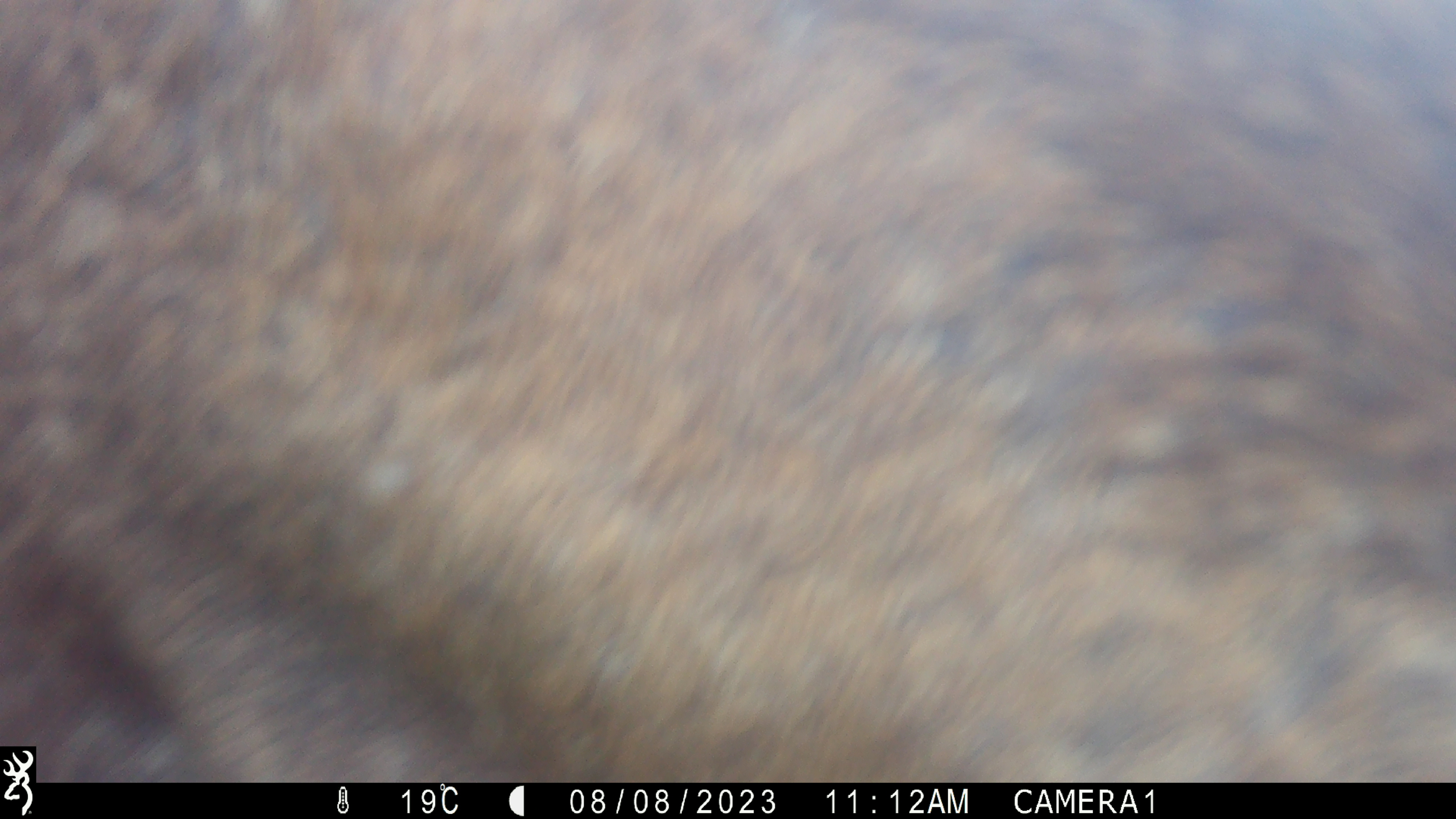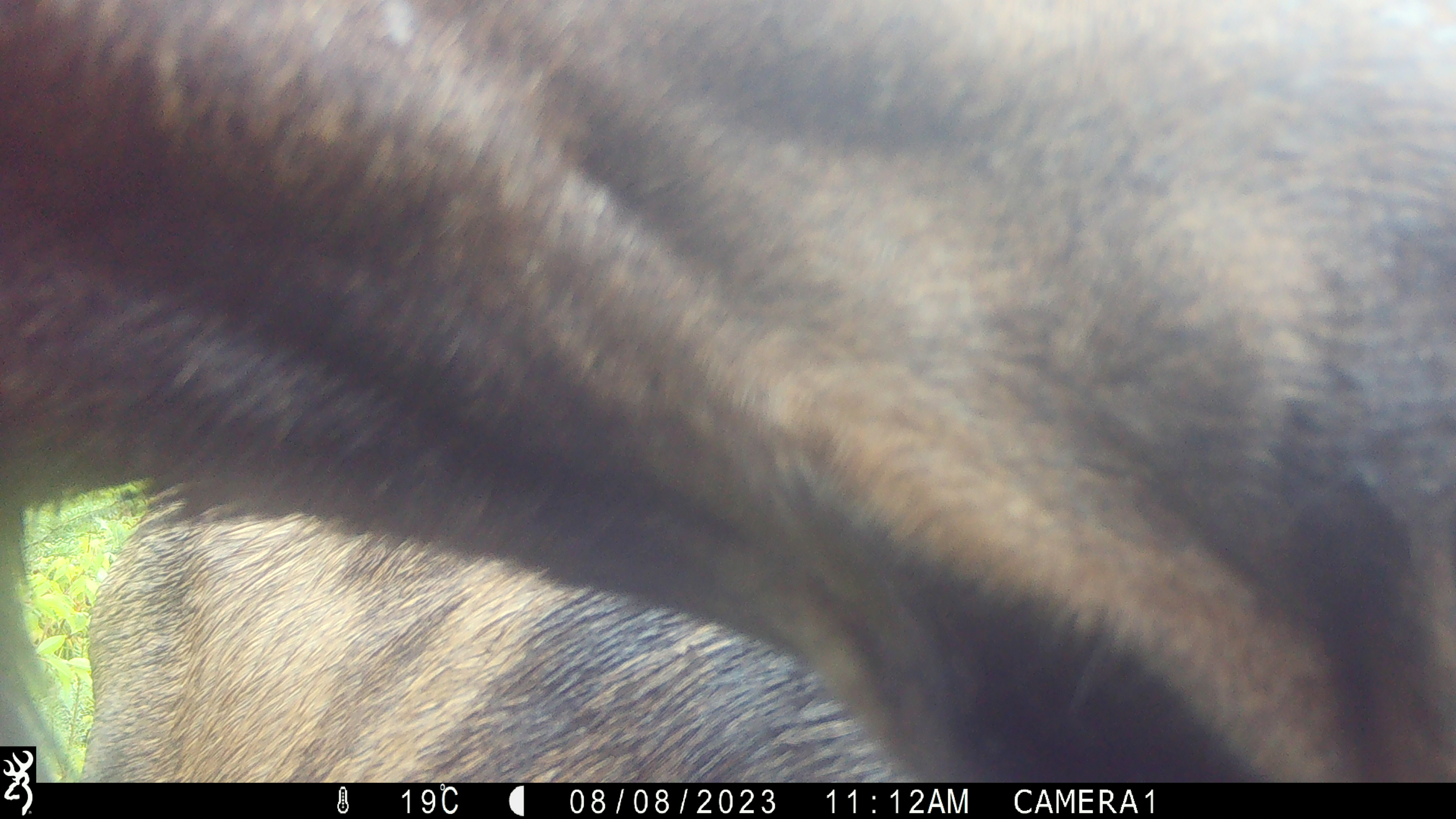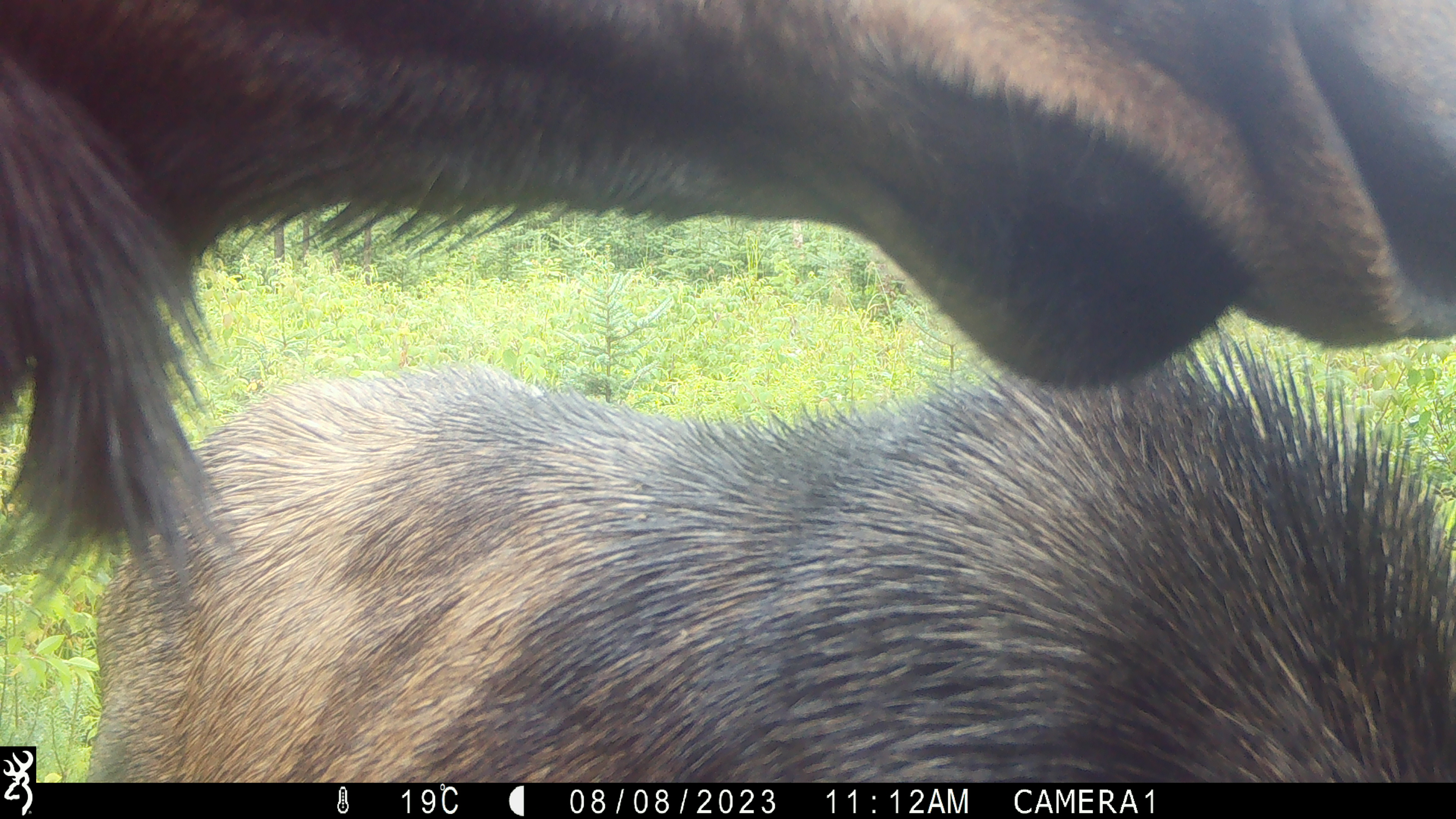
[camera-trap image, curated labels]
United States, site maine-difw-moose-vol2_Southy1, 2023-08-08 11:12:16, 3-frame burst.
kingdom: Animalia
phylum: Chordata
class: Mammalia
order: Artiodactyla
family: Cervidae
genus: Alces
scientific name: Alces alces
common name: moose